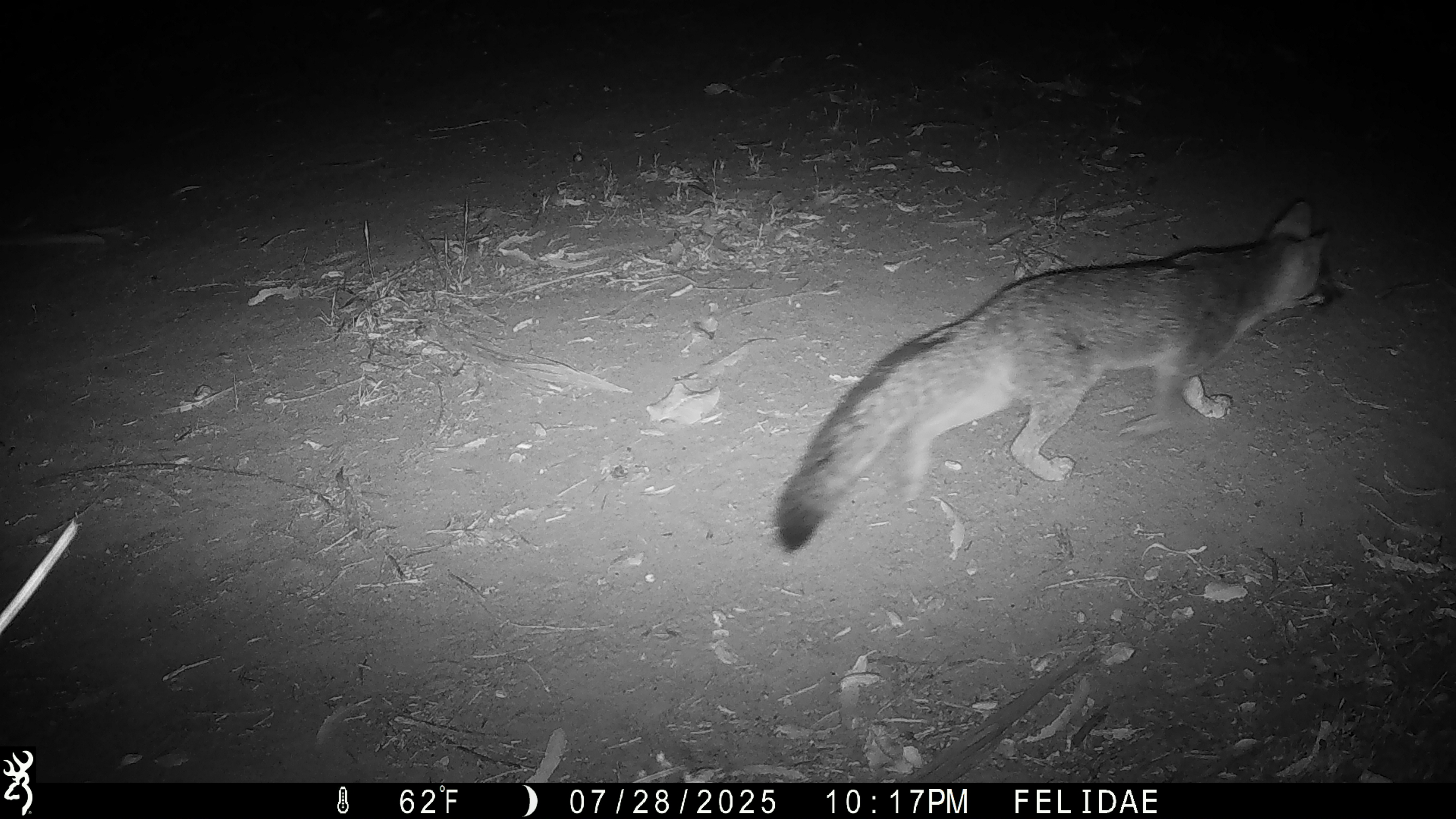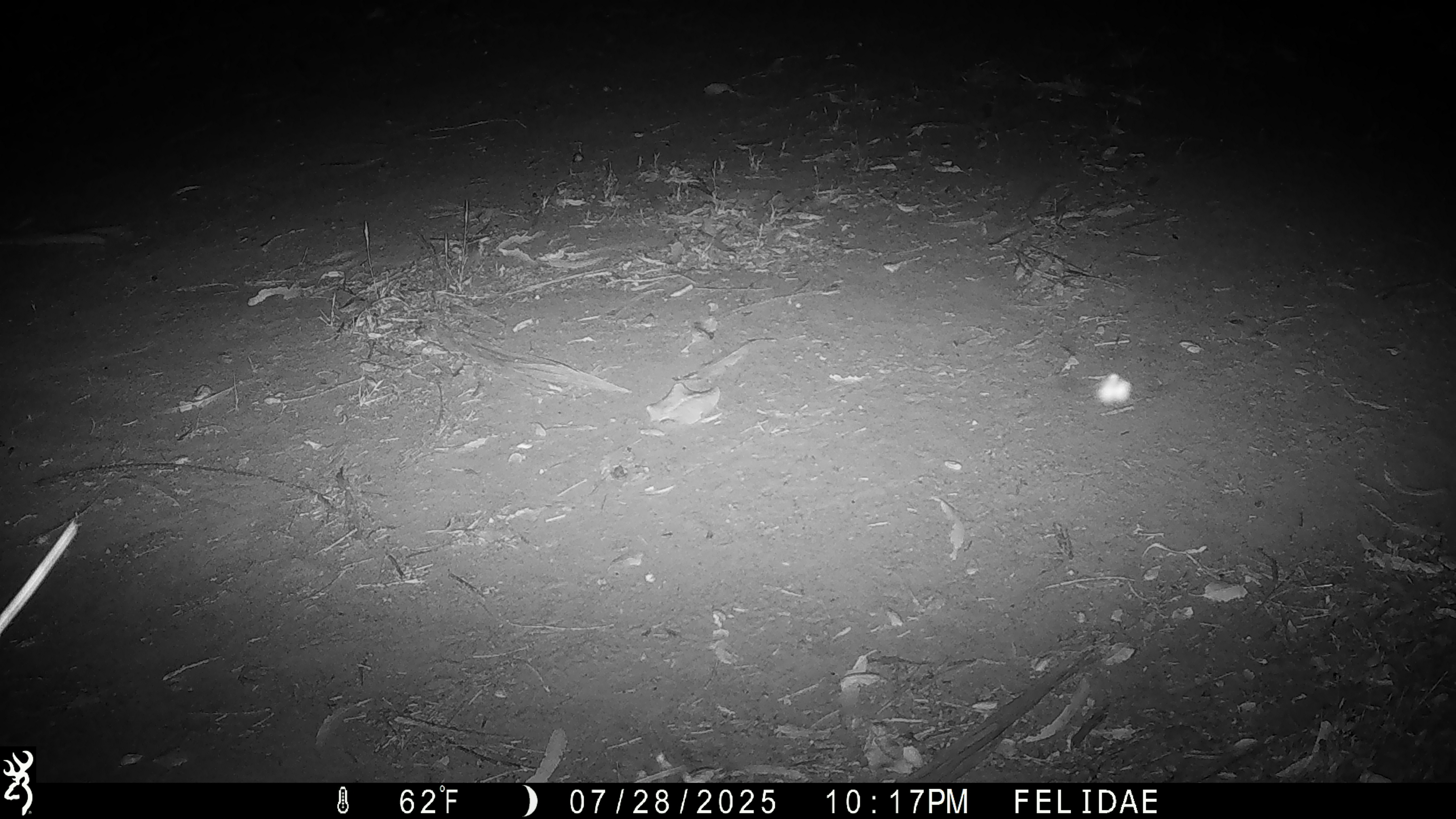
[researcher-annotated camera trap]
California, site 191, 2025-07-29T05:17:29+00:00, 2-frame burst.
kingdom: Animalia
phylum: Chordata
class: Mammalia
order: Carnivora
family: Canidae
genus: Urocyon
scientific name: Urocyon cinereoargenteus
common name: gray fox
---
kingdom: Animalia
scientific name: Animalia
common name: invertebrate